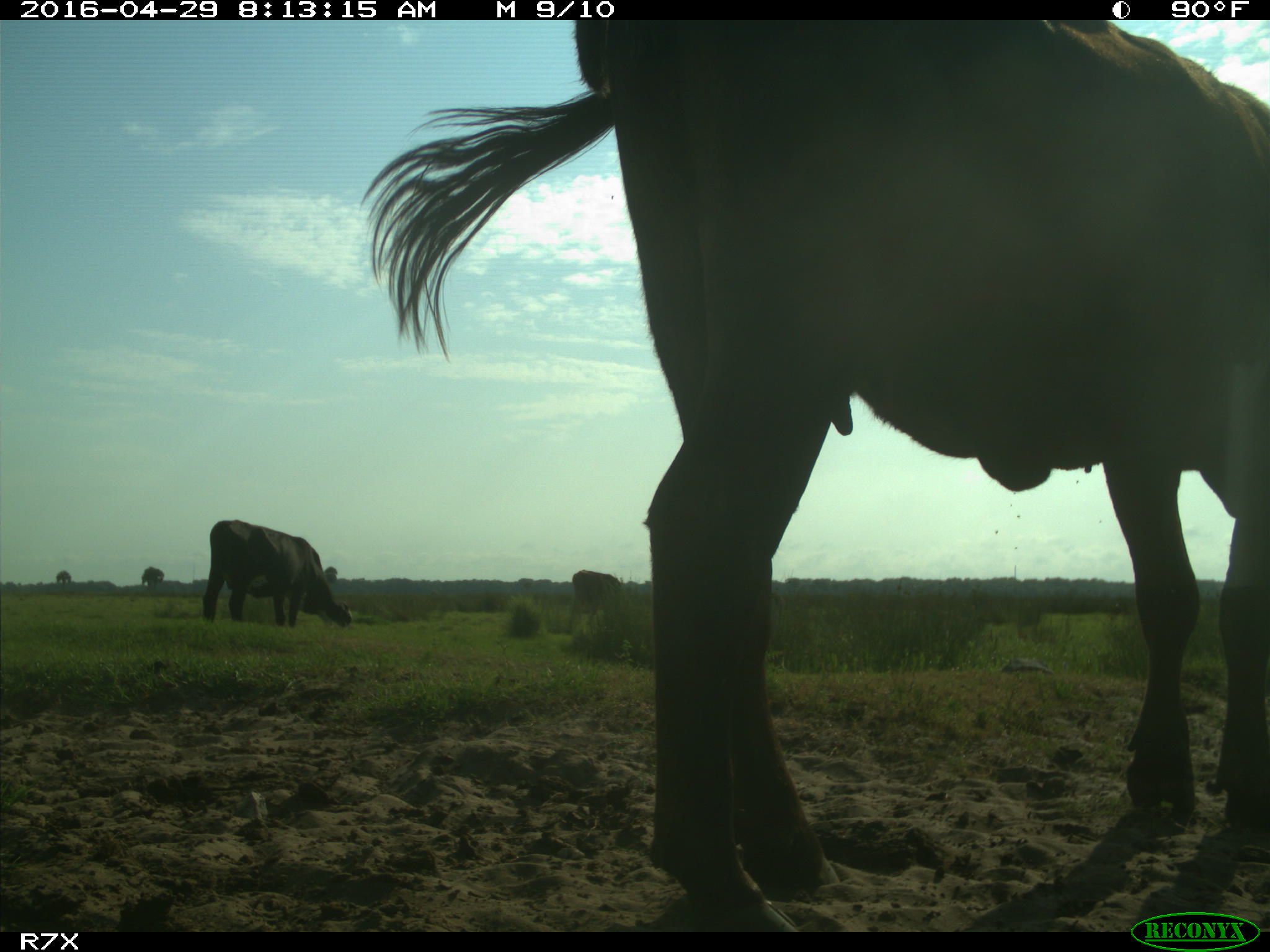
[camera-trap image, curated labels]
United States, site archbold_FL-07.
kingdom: Animalia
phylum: Chordata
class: Mammalia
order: Artiodactyla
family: Bovidae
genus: Bos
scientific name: Bos taurus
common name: domestic cow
Bos taurus (domestic cow).